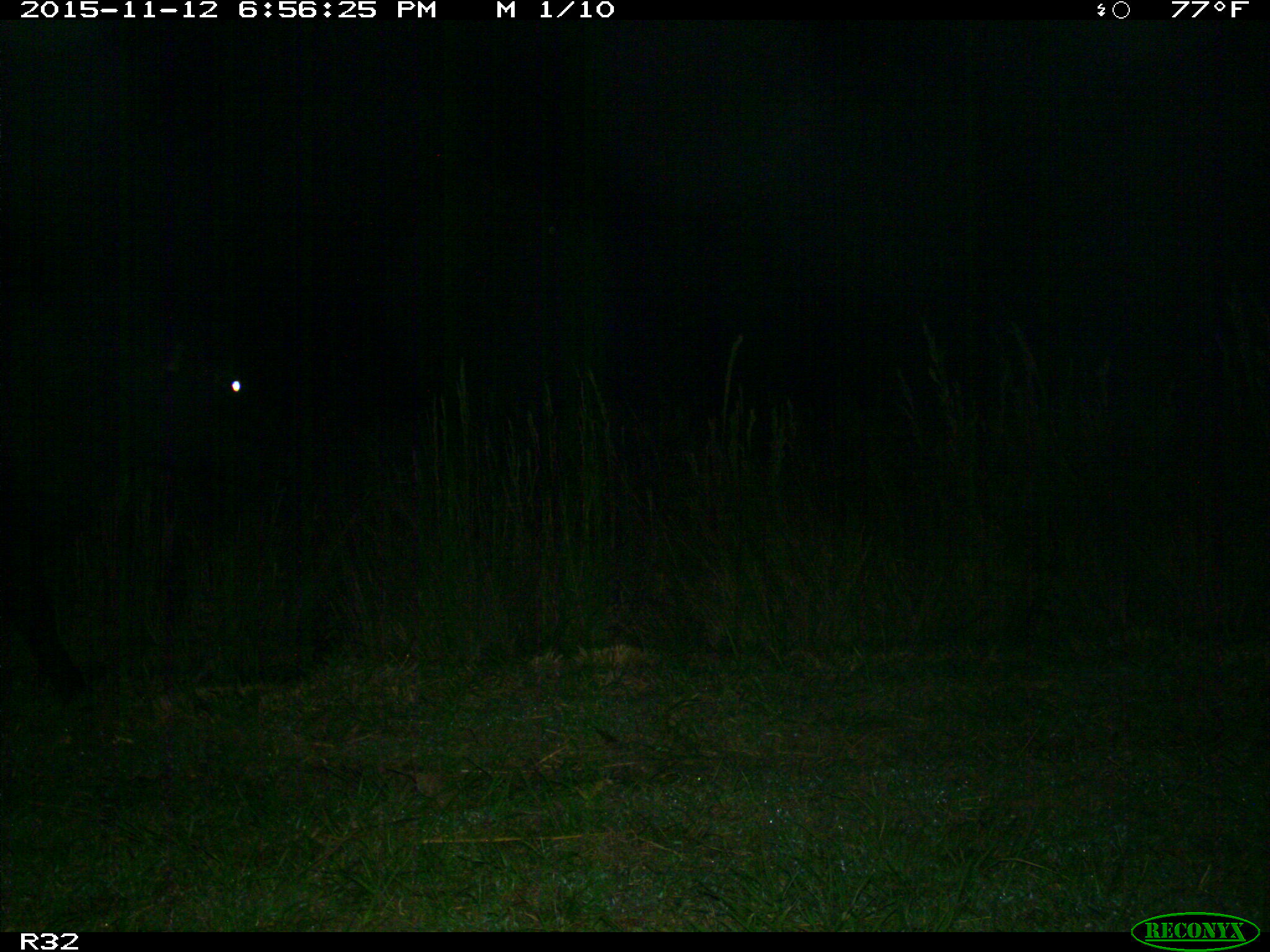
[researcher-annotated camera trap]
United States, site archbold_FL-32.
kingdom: Animalia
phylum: Chordata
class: Mammalia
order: Artiodactyla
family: Bovidae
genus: Bos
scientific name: Bos taurus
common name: domestic cow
Bos taurus (domestic cow).